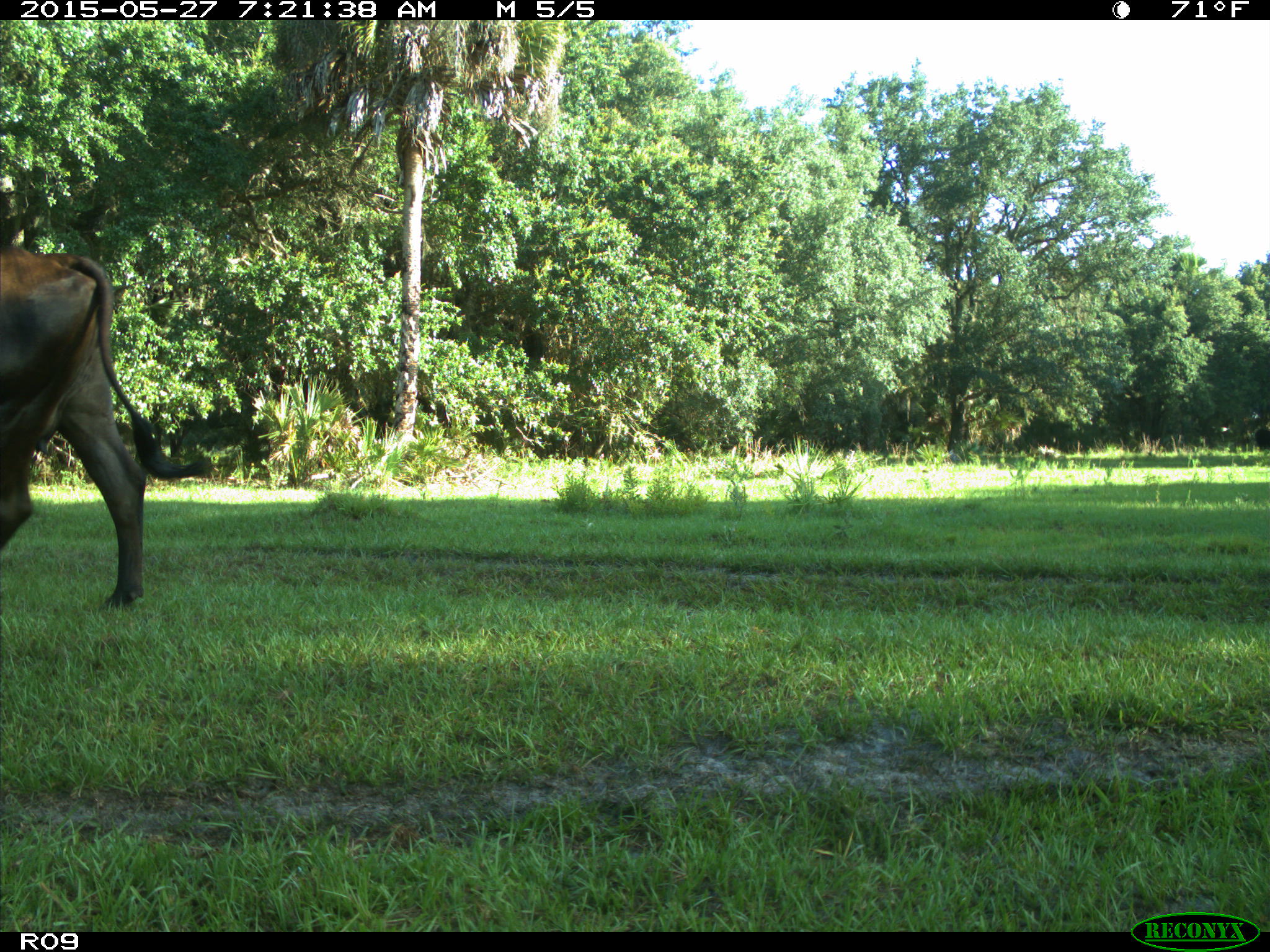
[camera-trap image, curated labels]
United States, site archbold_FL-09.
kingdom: Animalia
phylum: Chordata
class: Mammalia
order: Artiodactyla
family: Bovidae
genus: Bos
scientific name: Bos taurus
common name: domestic cow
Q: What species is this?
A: Bos taurus (domestic cow).